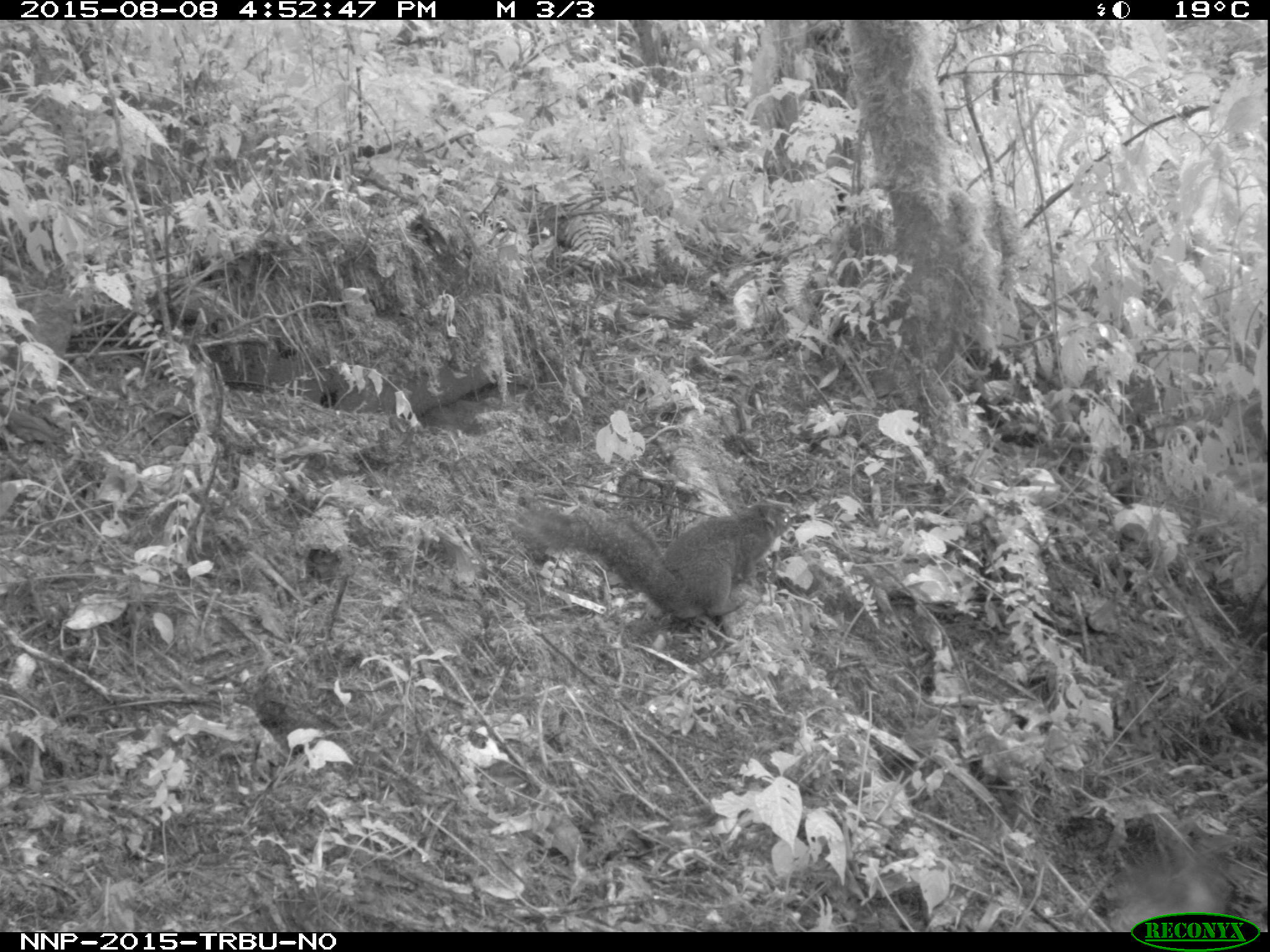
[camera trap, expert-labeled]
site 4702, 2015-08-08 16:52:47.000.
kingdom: Animalia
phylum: Chordata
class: Mammalia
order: Rodentia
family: Sciuridae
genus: Funisciurus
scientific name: Funisciurus carruthersi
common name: carruther's mountain squirrel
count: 1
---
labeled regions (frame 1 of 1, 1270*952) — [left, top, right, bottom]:
funisciurus carruthersi: [507, 496, 799, 620]